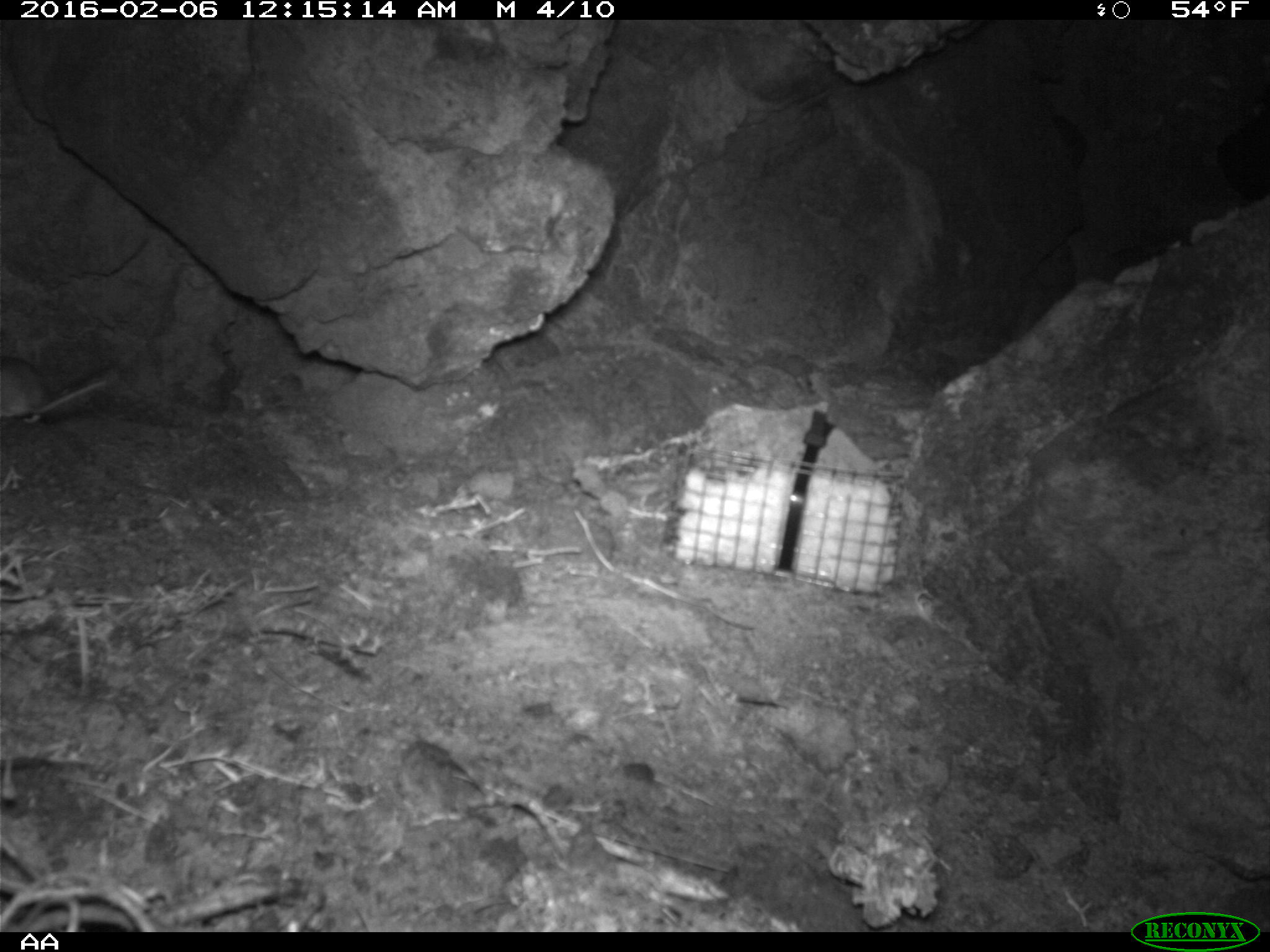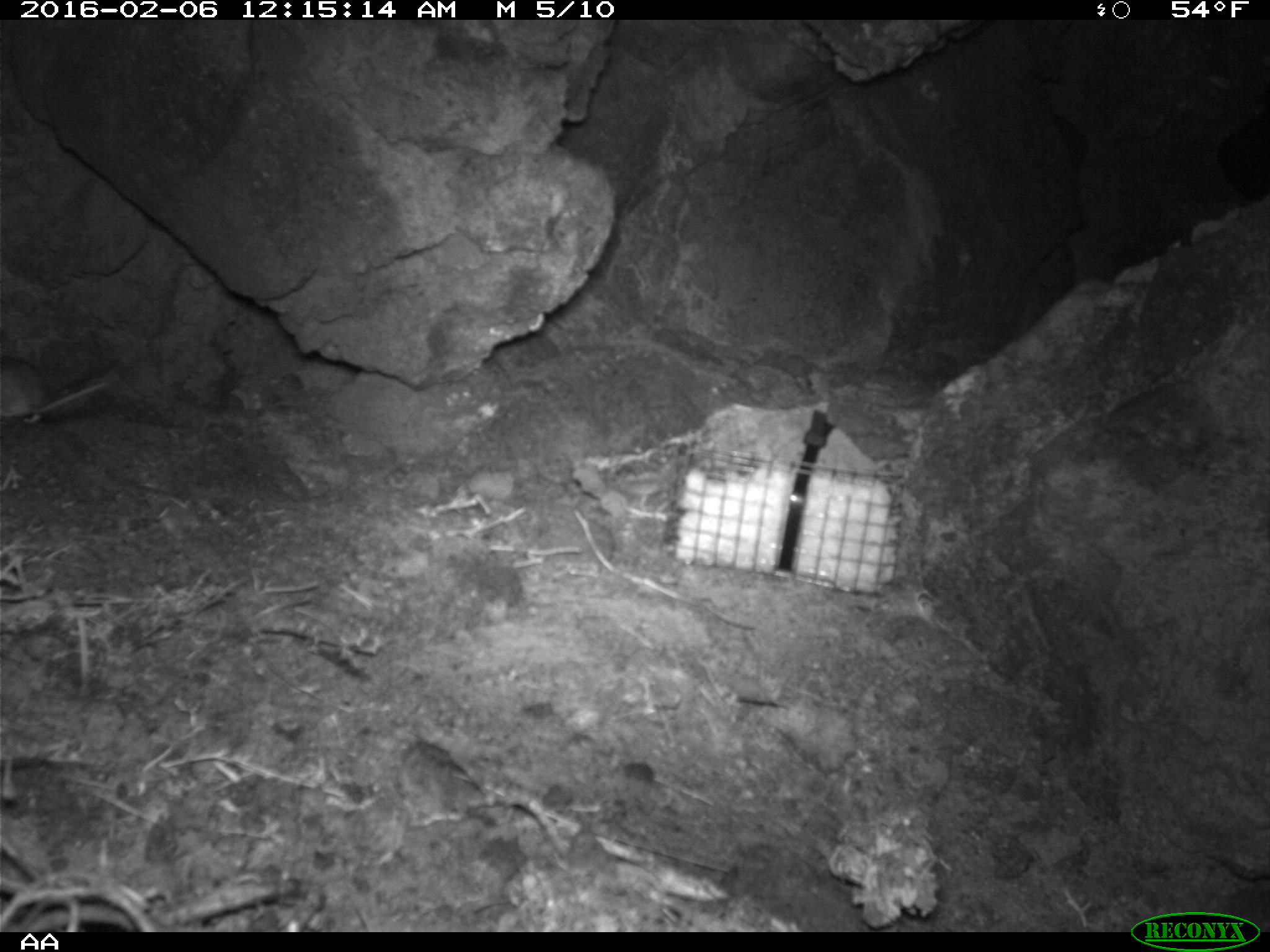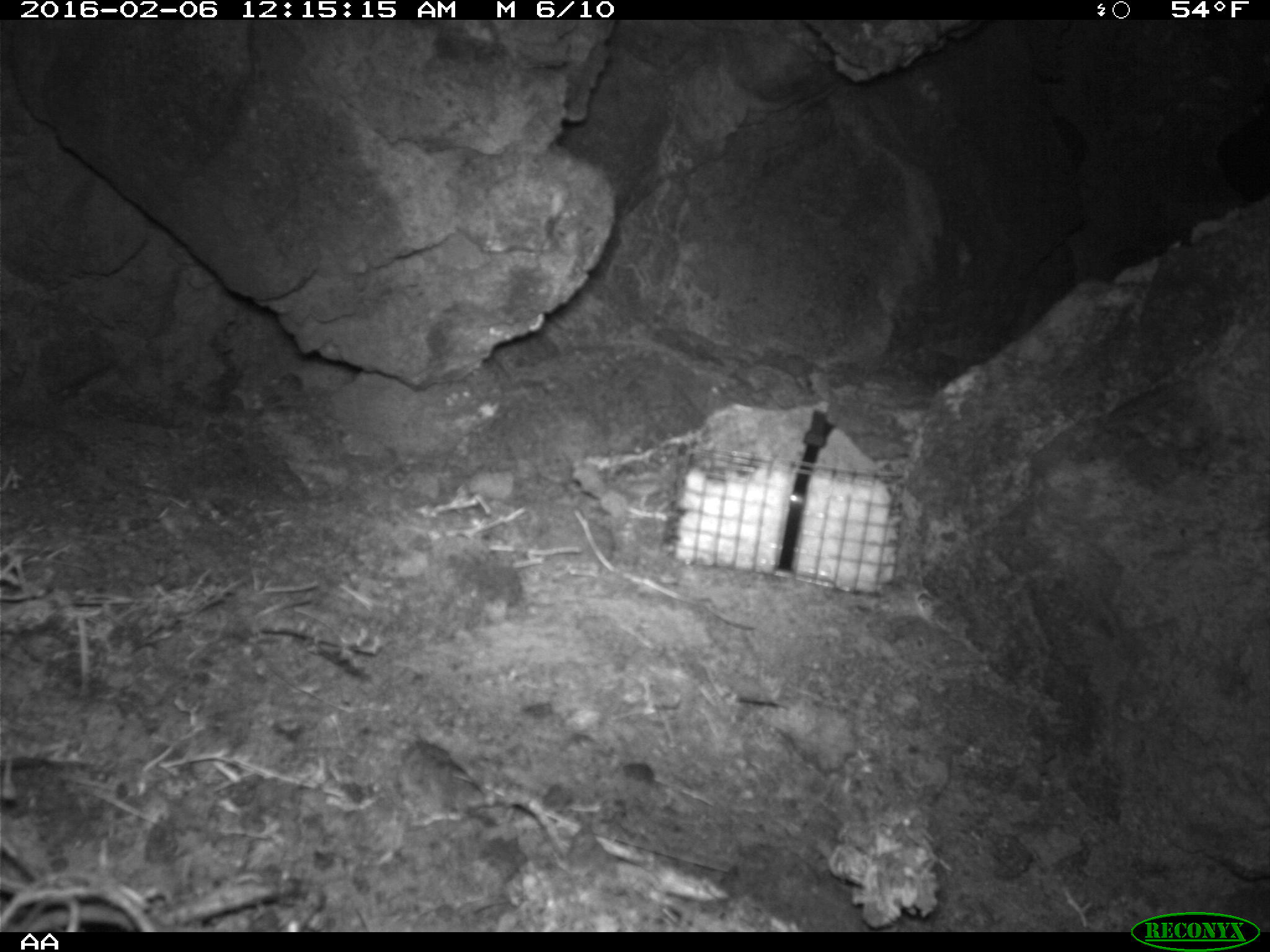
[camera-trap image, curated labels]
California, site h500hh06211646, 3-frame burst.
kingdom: Animalia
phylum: Chordata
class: Mammalia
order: Rodentia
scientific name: Rodentia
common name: rodent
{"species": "rodent (Rodentia)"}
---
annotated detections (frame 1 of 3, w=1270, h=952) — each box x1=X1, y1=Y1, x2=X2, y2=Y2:
rodent: x1=0, y1=355, x2=108, y2=423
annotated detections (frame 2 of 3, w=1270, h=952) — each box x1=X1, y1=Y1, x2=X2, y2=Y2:
rodent: x1=0, y1=354, x2=113, y2=423